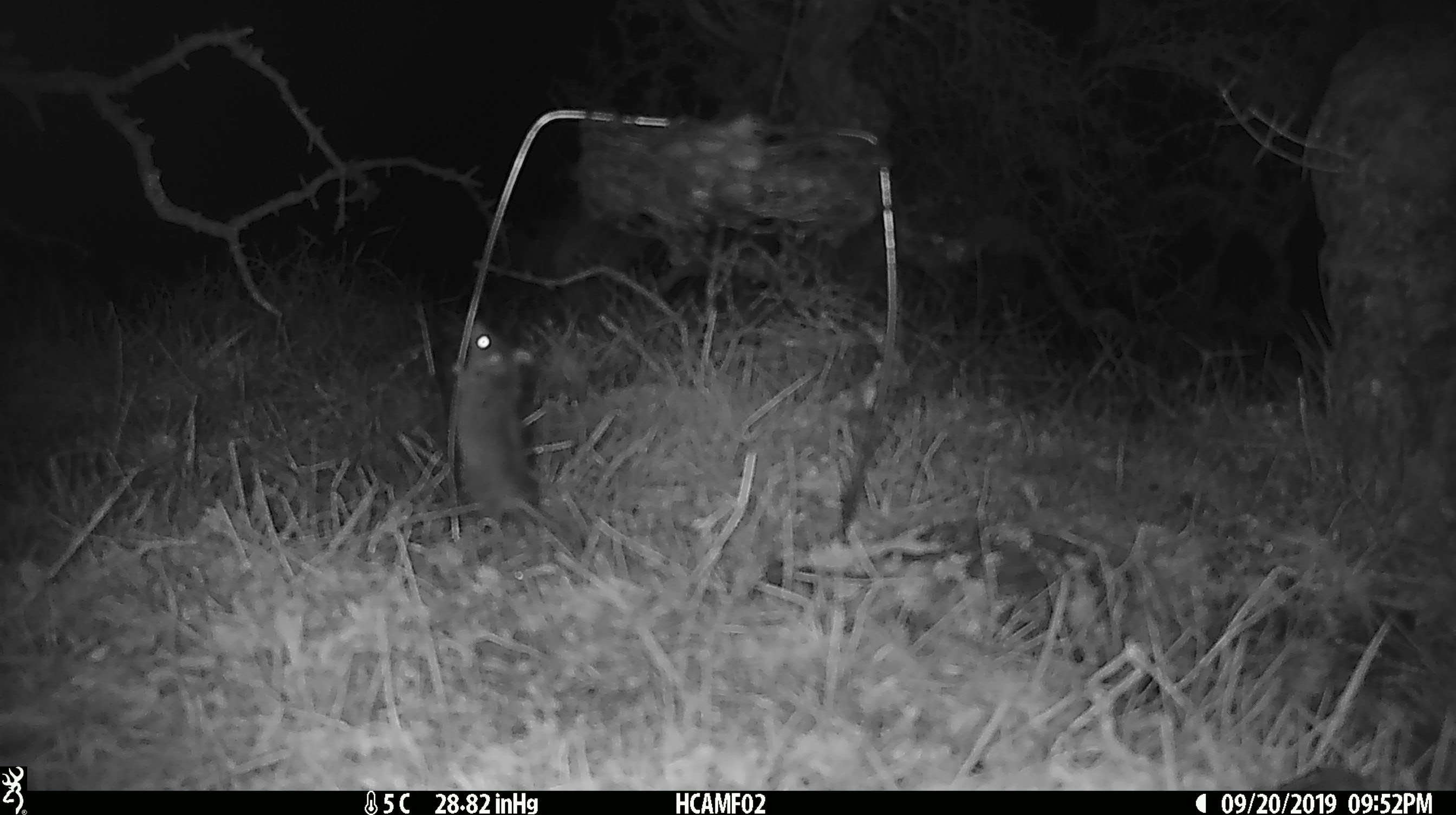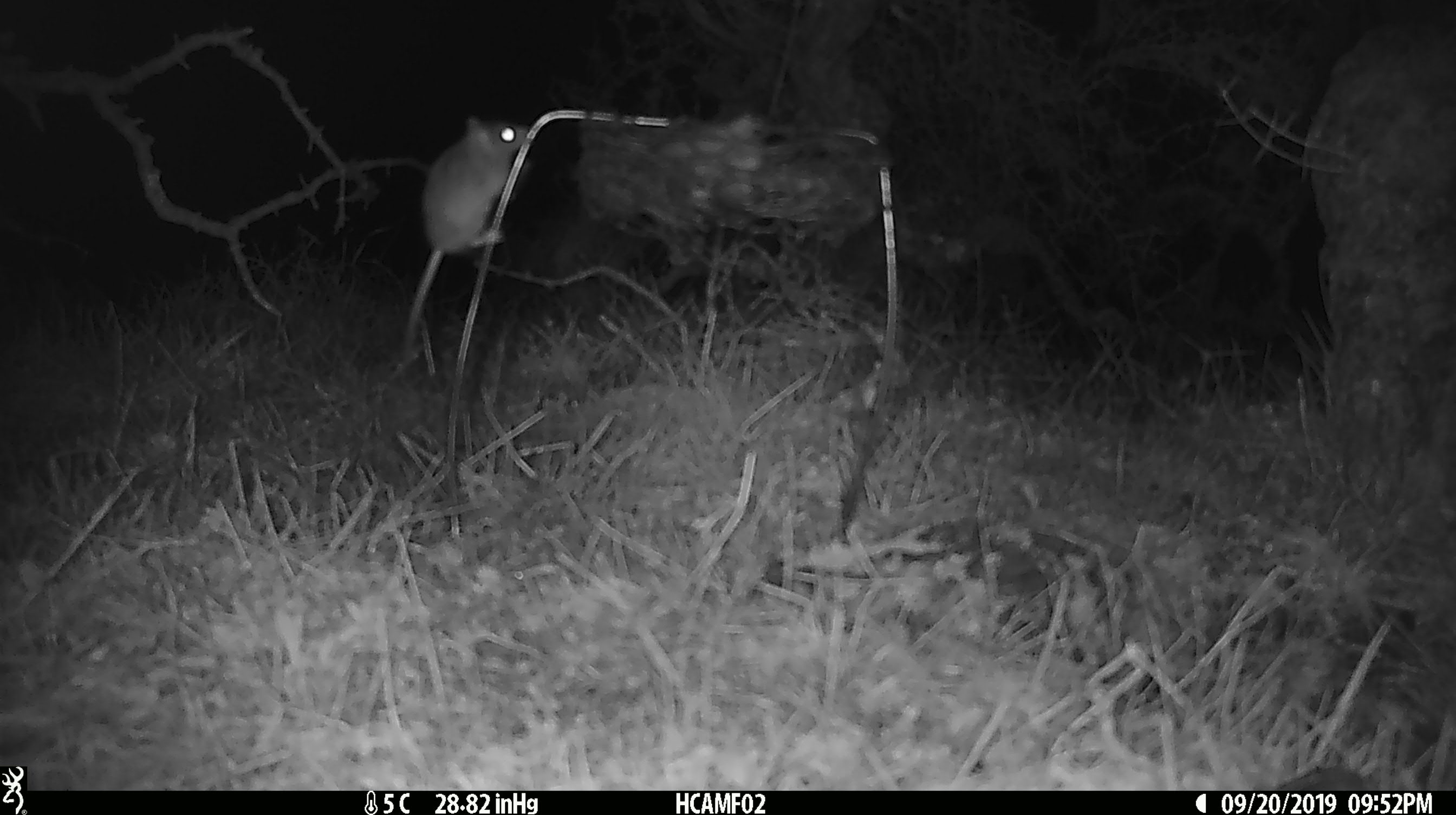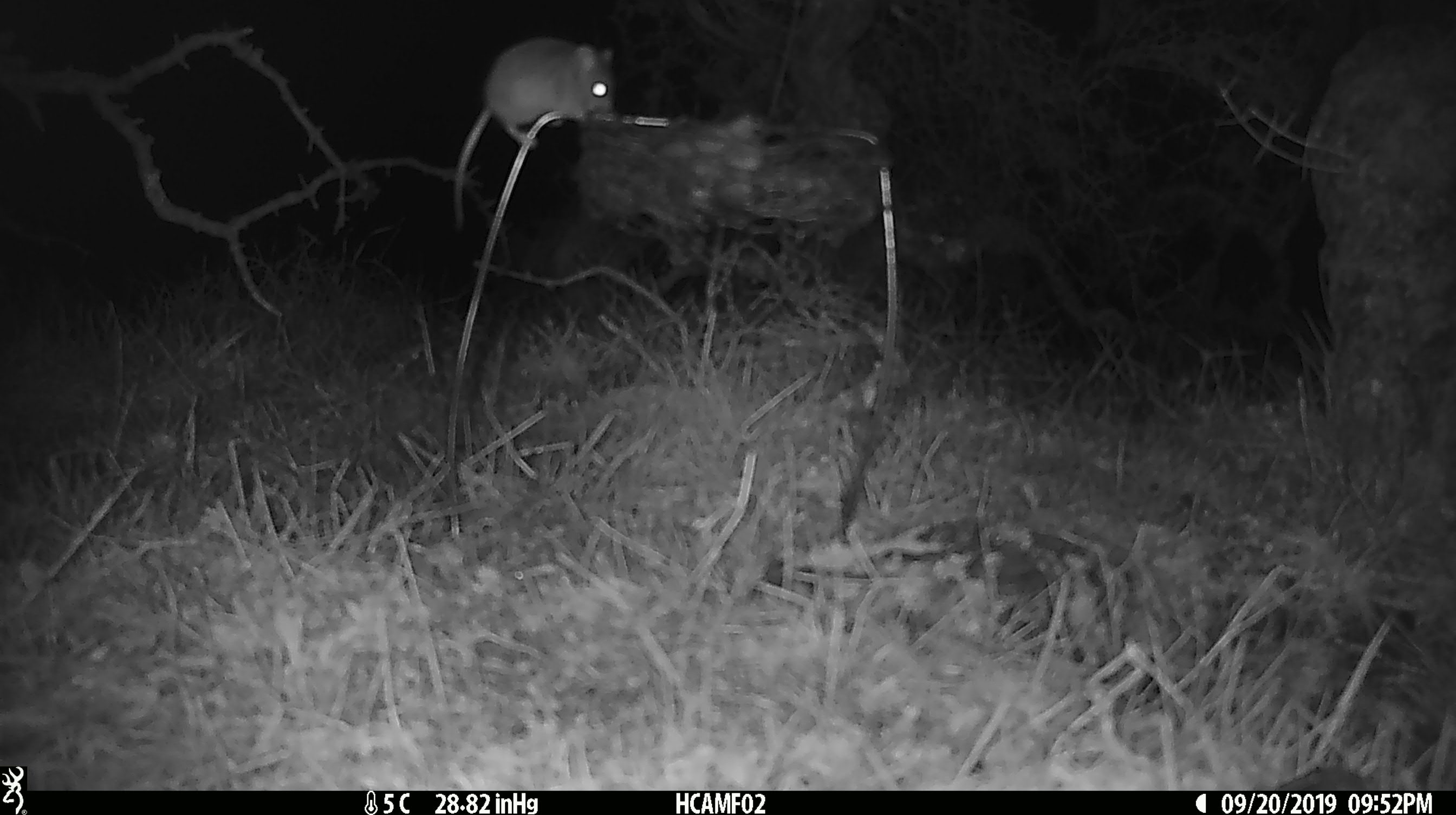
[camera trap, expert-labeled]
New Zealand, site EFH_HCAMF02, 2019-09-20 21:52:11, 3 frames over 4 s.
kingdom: Animalia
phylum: Chordata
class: Mammalia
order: Rodentia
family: Muridae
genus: Mus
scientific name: Mus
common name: mouse